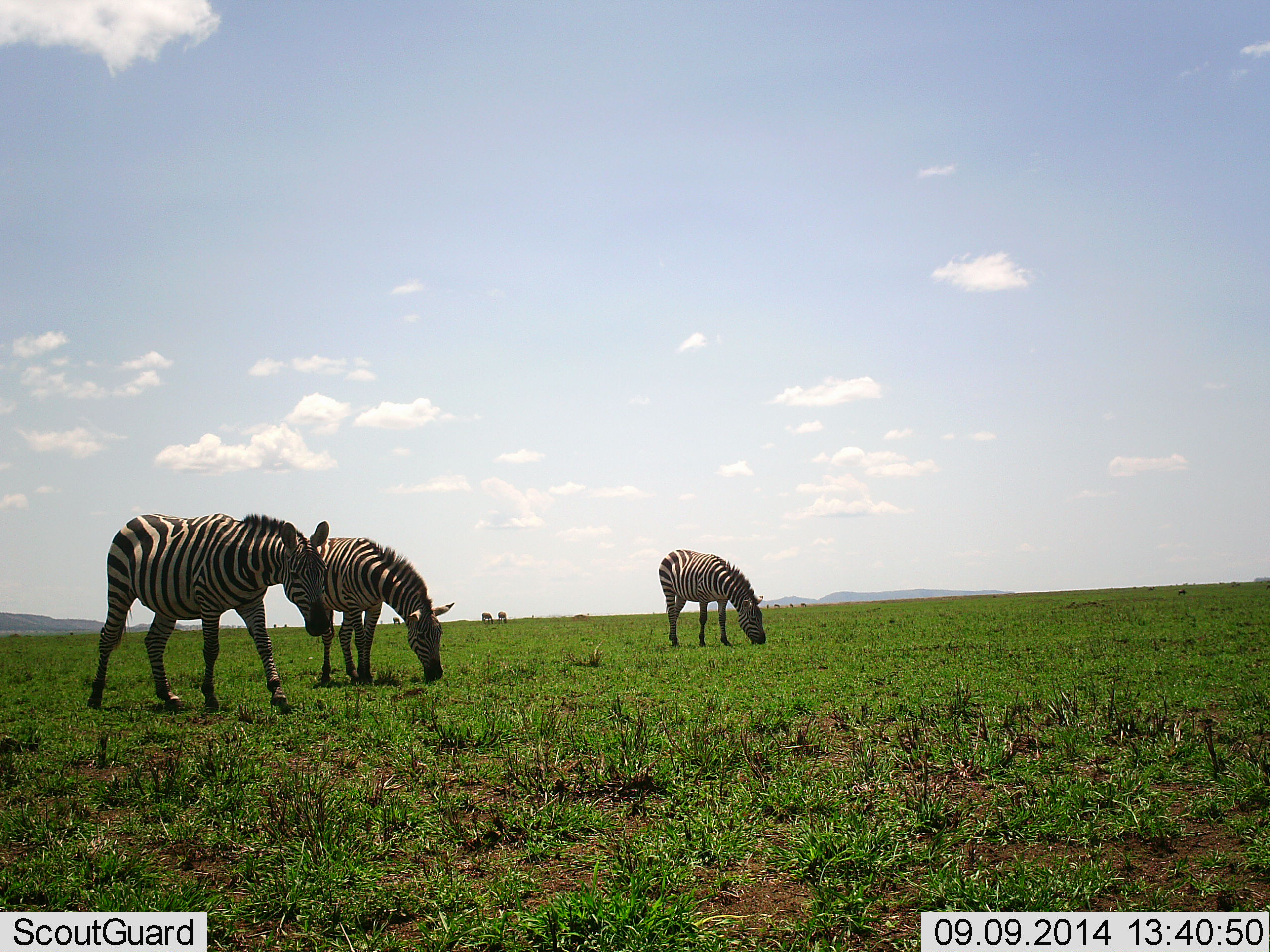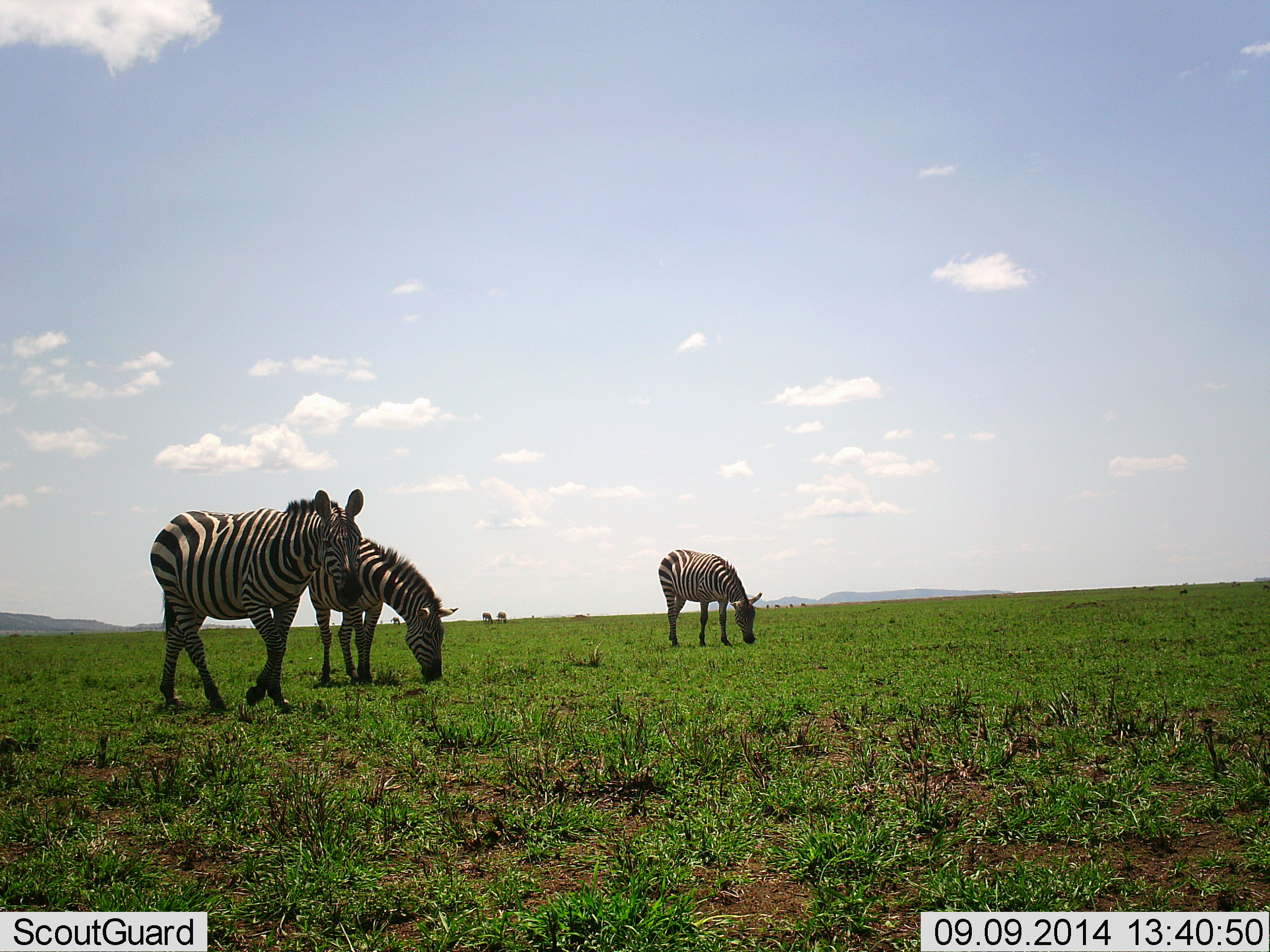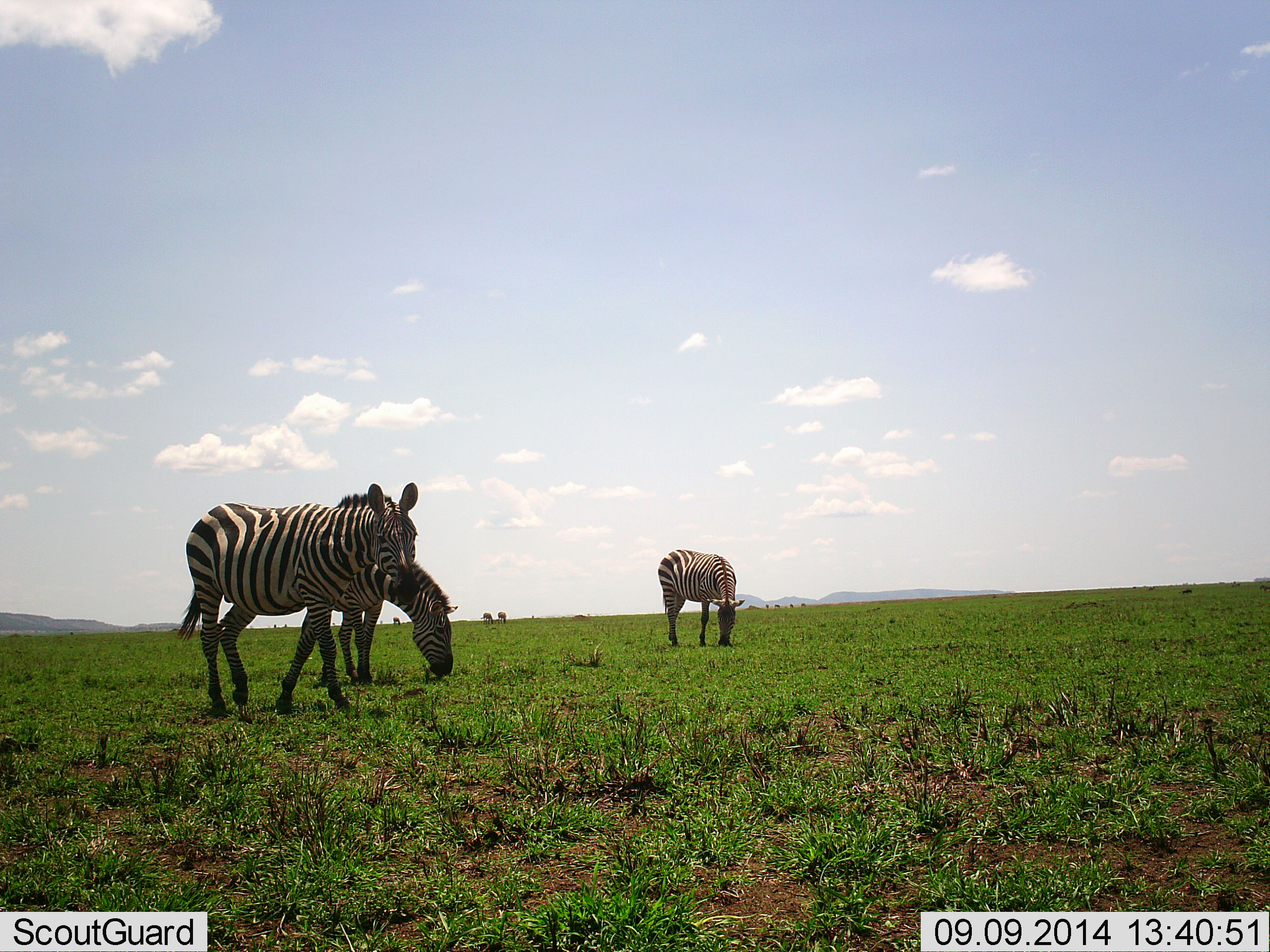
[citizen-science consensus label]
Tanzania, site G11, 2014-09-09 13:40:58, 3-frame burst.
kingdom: Animalia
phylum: Chordata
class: Mammalia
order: Perissodactyla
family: Equidae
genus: Equus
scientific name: Equus quagga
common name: plains zebra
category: zebra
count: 3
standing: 36%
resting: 9%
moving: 45%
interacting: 0%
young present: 0%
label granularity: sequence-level